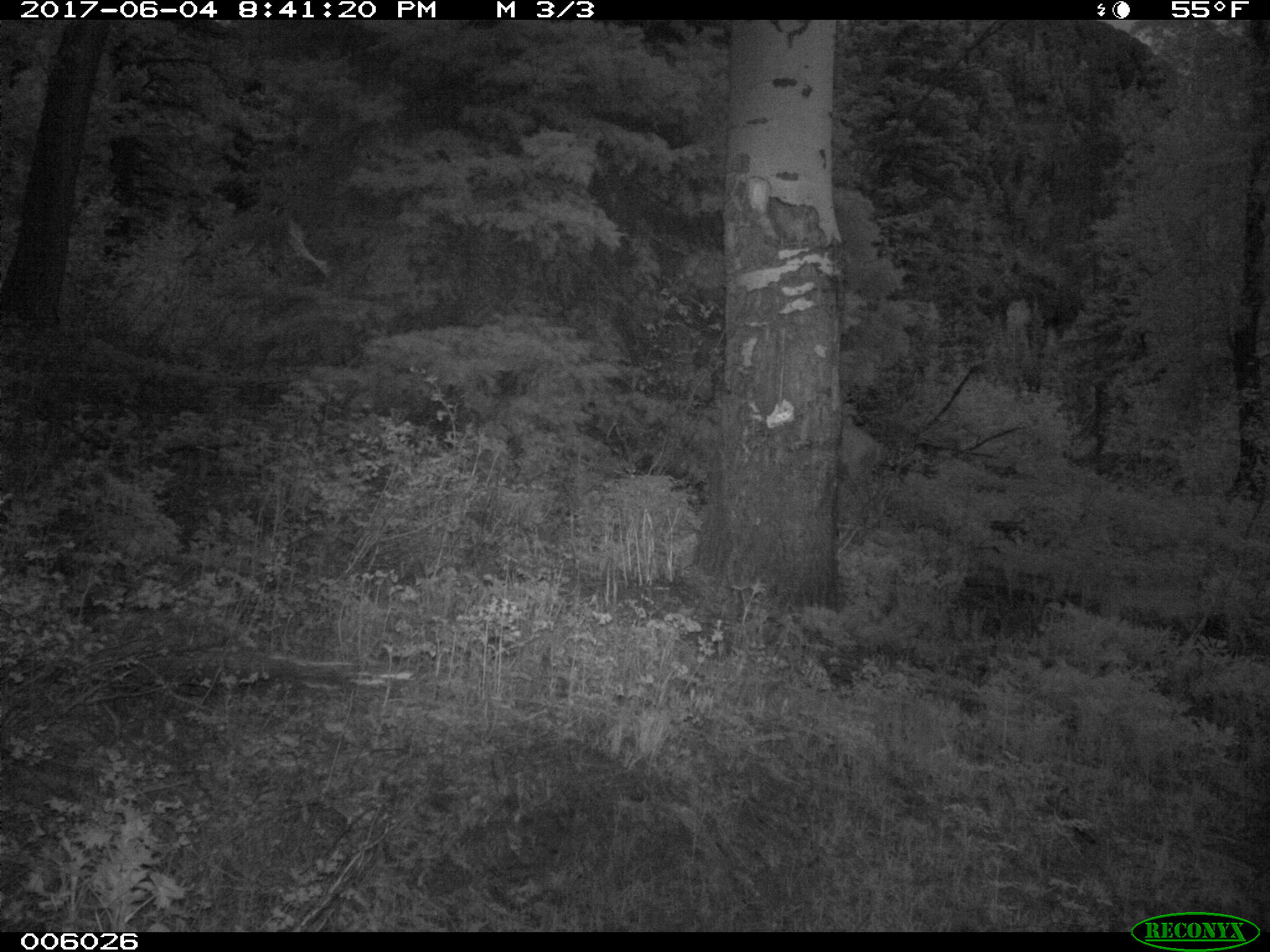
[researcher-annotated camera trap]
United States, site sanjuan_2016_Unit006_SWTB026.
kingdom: Animalia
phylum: Chordata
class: Mammalia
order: Artiodactyla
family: Cervidae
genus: Odocoileus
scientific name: Odocoileus hemionus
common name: mule deer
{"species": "Odocoileus hemionus (mule deer)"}